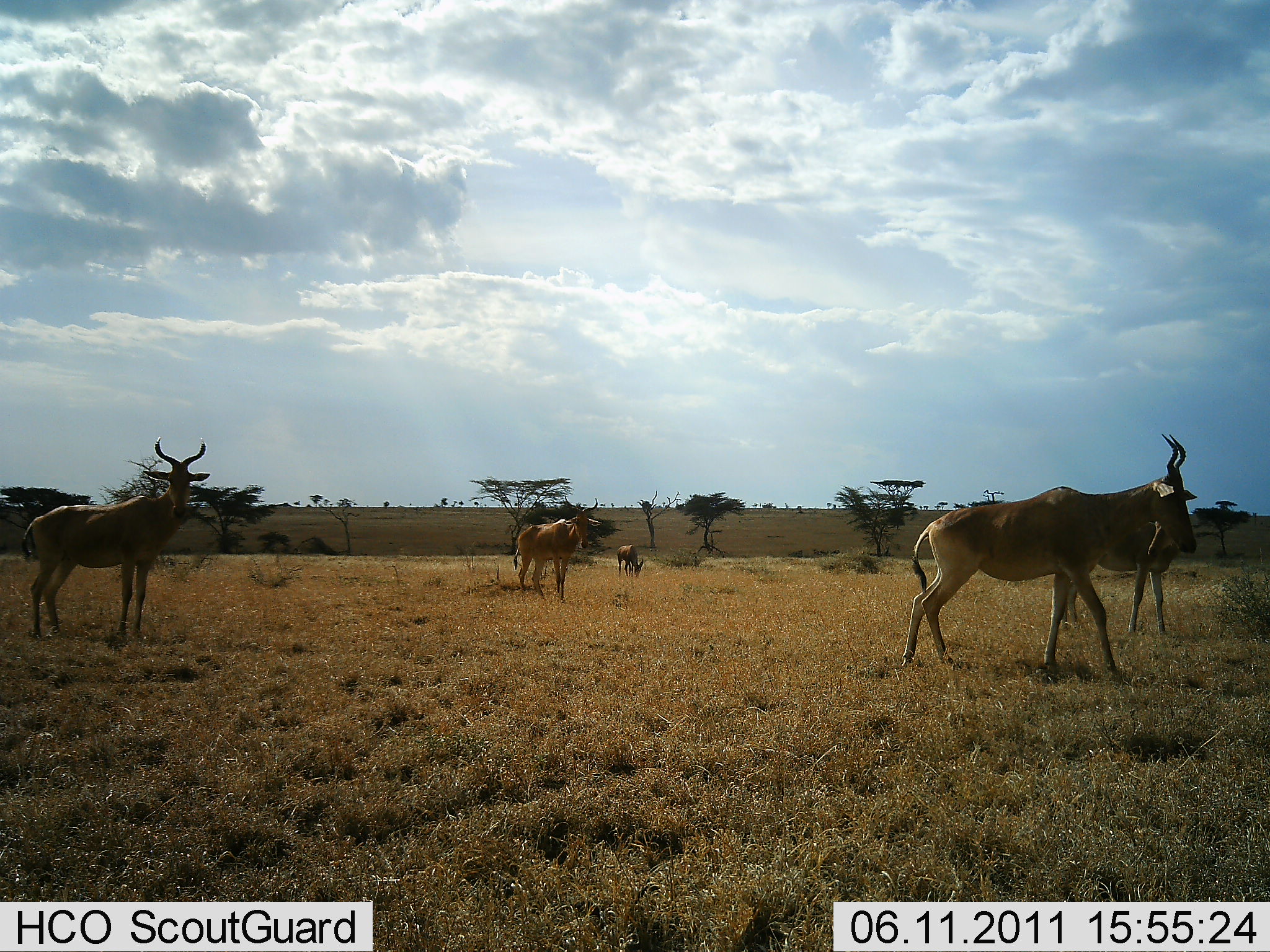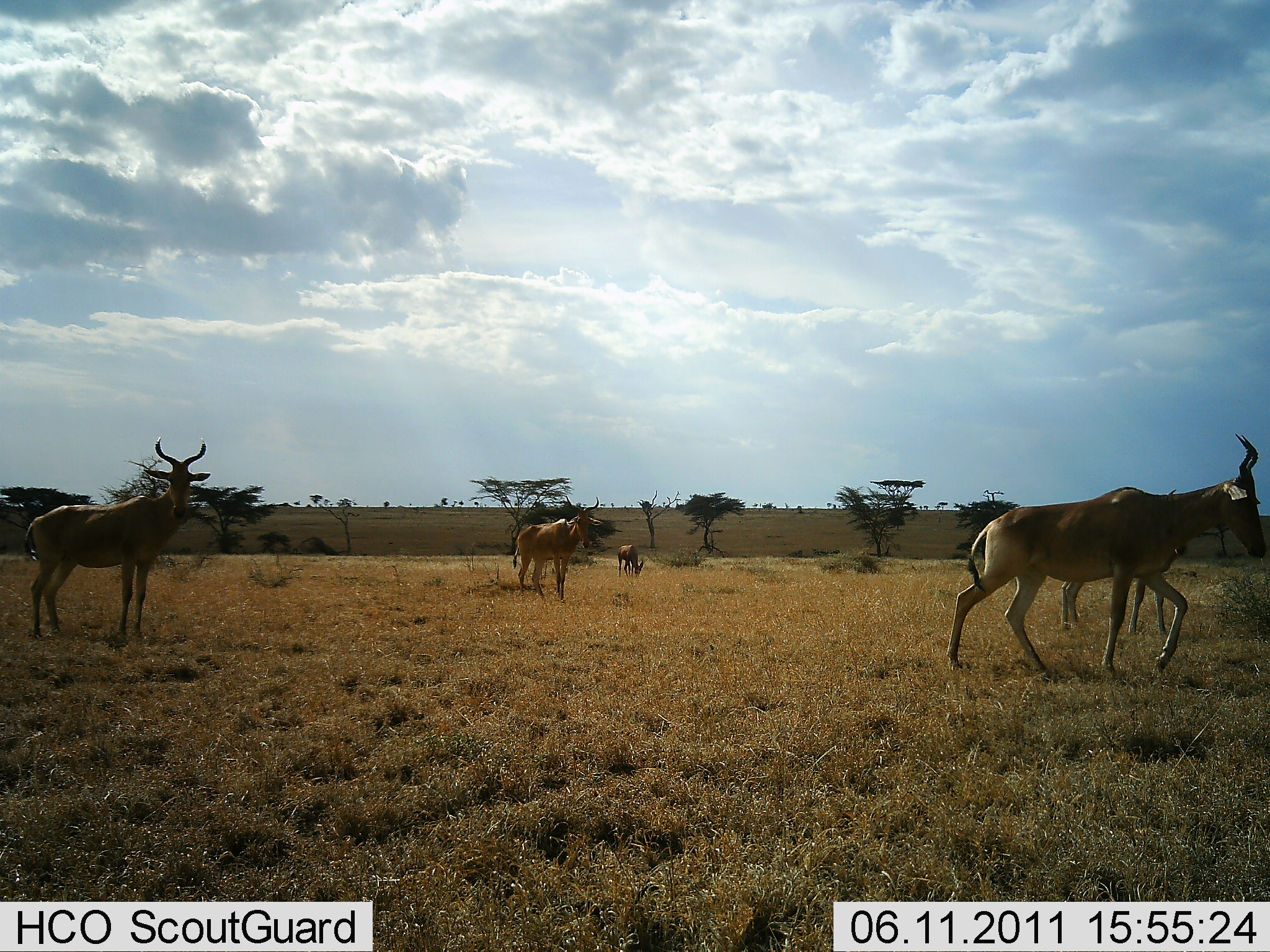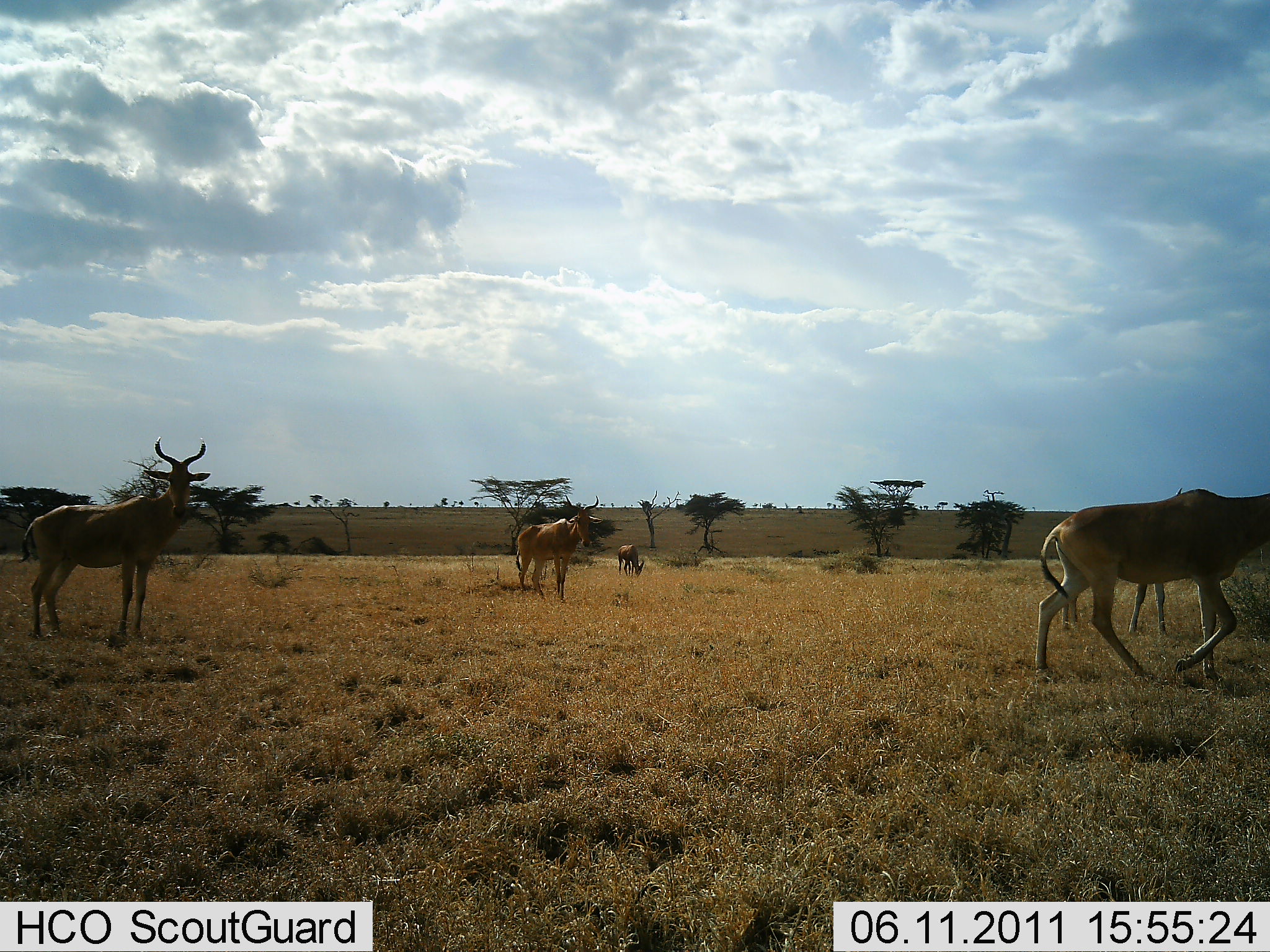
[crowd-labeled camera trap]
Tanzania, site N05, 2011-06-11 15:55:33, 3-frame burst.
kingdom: Animalia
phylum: Chordata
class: Mammalia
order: Artiodactyla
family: Bovidae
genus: Alcelaphus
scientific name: Alcelaphus buselaphus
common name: hartebeest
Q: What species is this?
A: Hartebeest (Alcelaphus buselaphus).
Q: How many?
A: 5.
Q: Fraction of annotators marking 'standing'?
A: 80%.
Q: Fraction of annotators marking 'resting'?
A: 10%.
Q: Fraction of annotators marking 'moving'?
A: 90%.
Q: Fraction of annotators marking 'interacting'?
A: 0%.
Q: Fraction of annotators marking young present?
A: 10%.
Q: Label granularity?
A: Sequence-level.